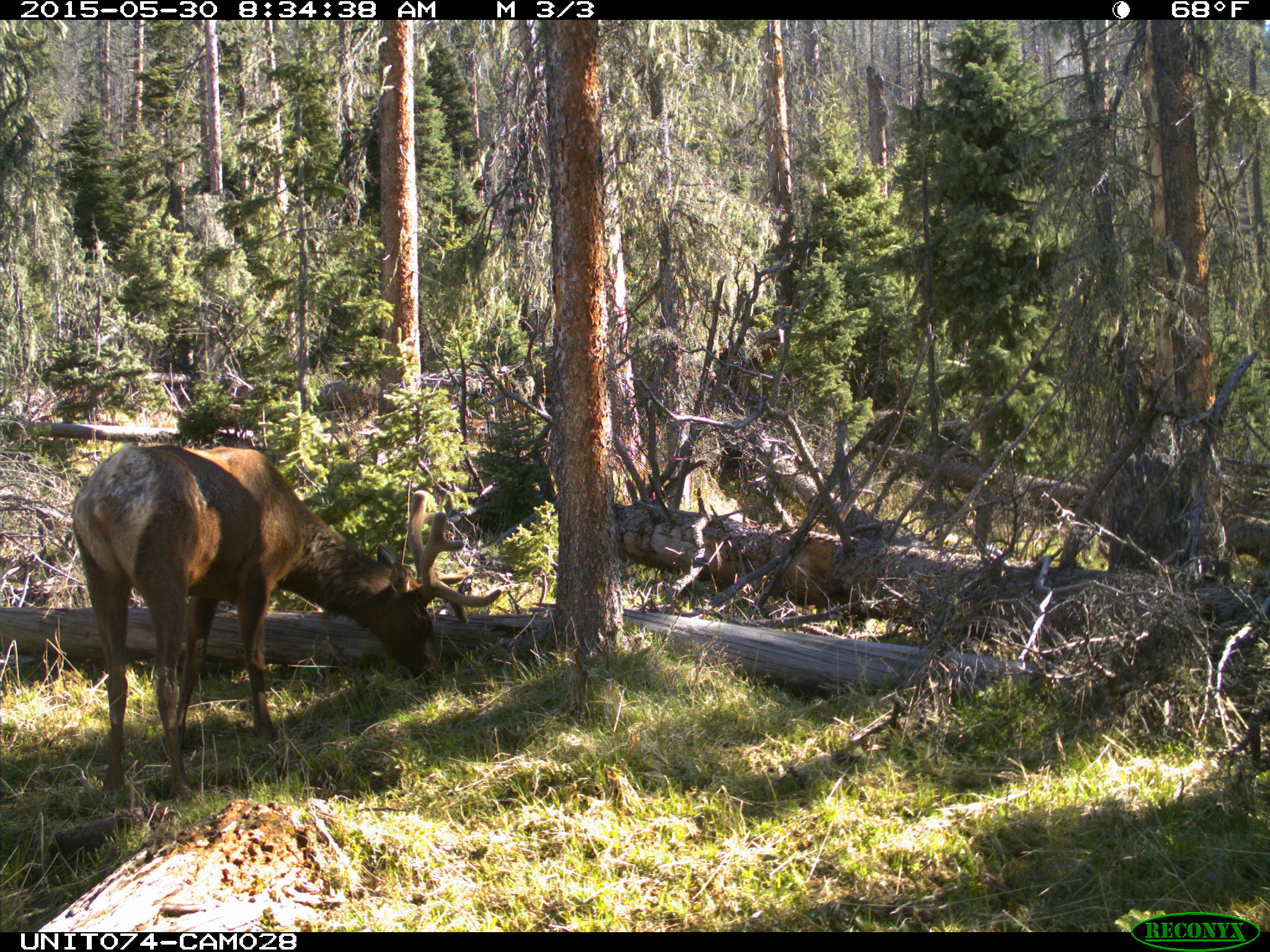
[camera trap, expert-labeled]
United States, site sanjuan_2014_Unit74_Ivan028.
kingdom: Animalia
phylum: Chordata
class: Mammalia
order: Artiodactyla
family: Cervidae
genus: Cervus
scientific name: Cervus elaphus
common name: red deer